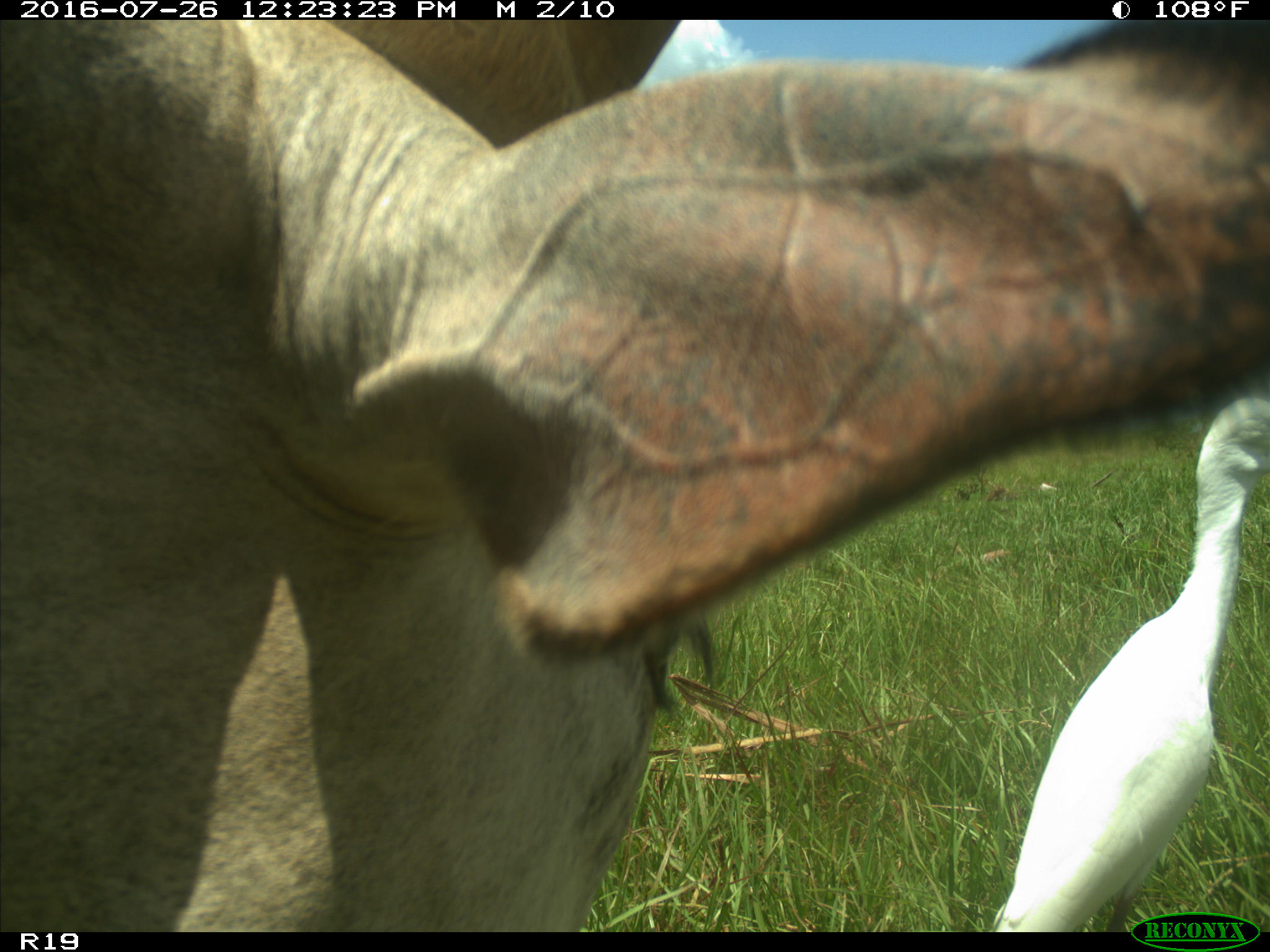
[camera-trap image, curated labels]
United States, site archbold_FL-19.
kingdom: Animalia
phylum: Chordata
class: Mammalia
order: Artiodactyla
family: Bovidae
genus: Bos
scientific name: Bos taurus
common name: domestic cow